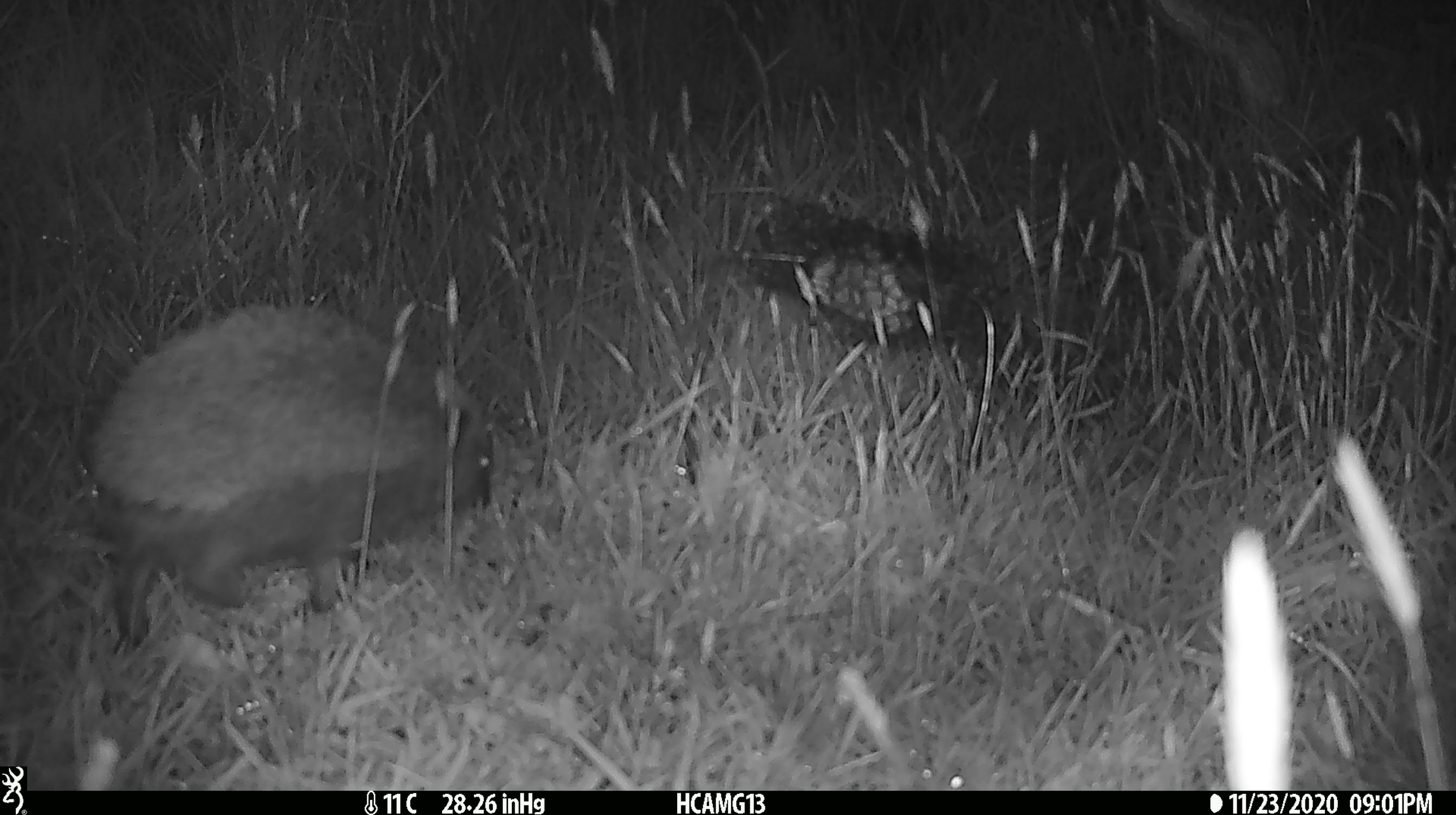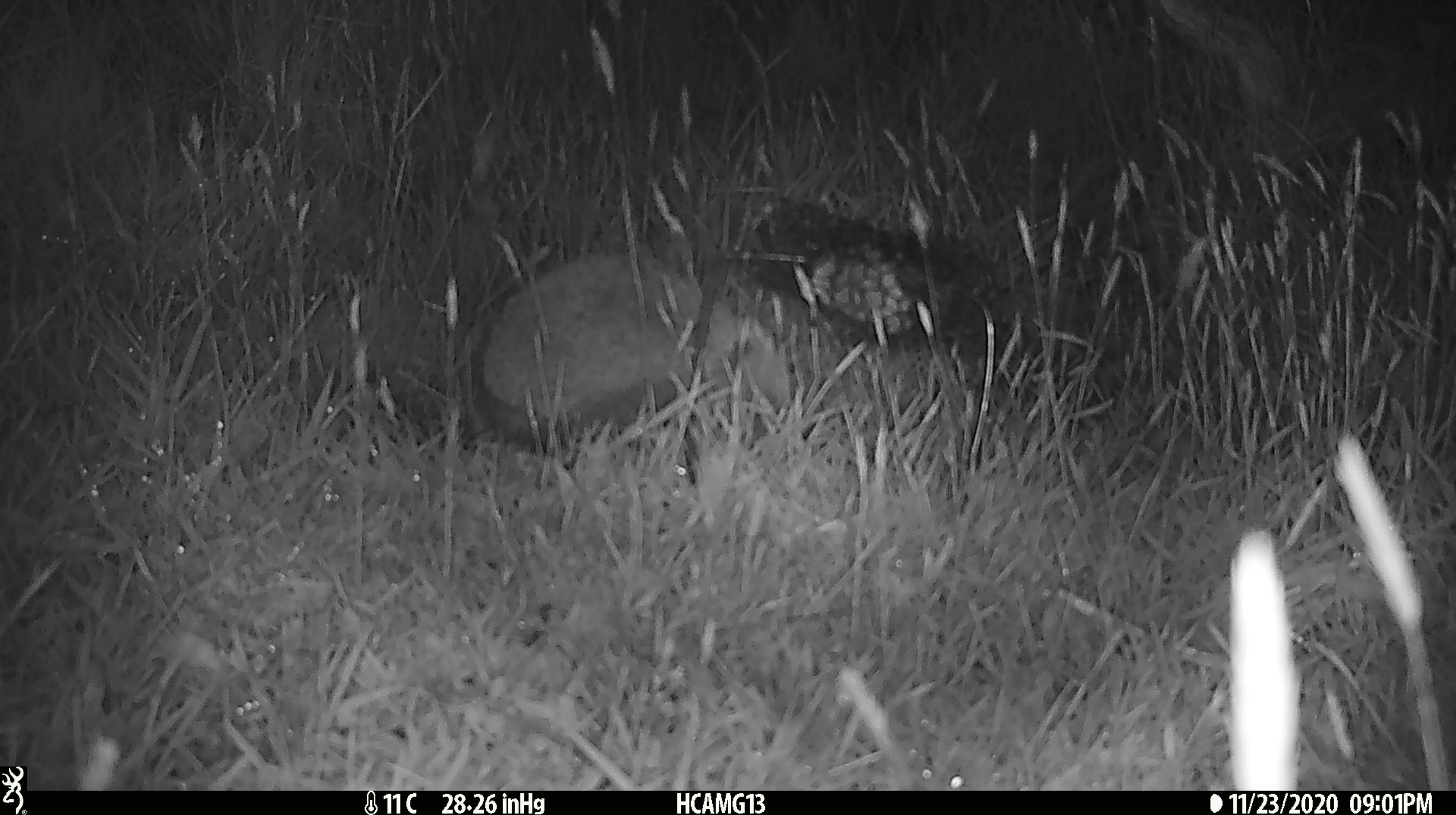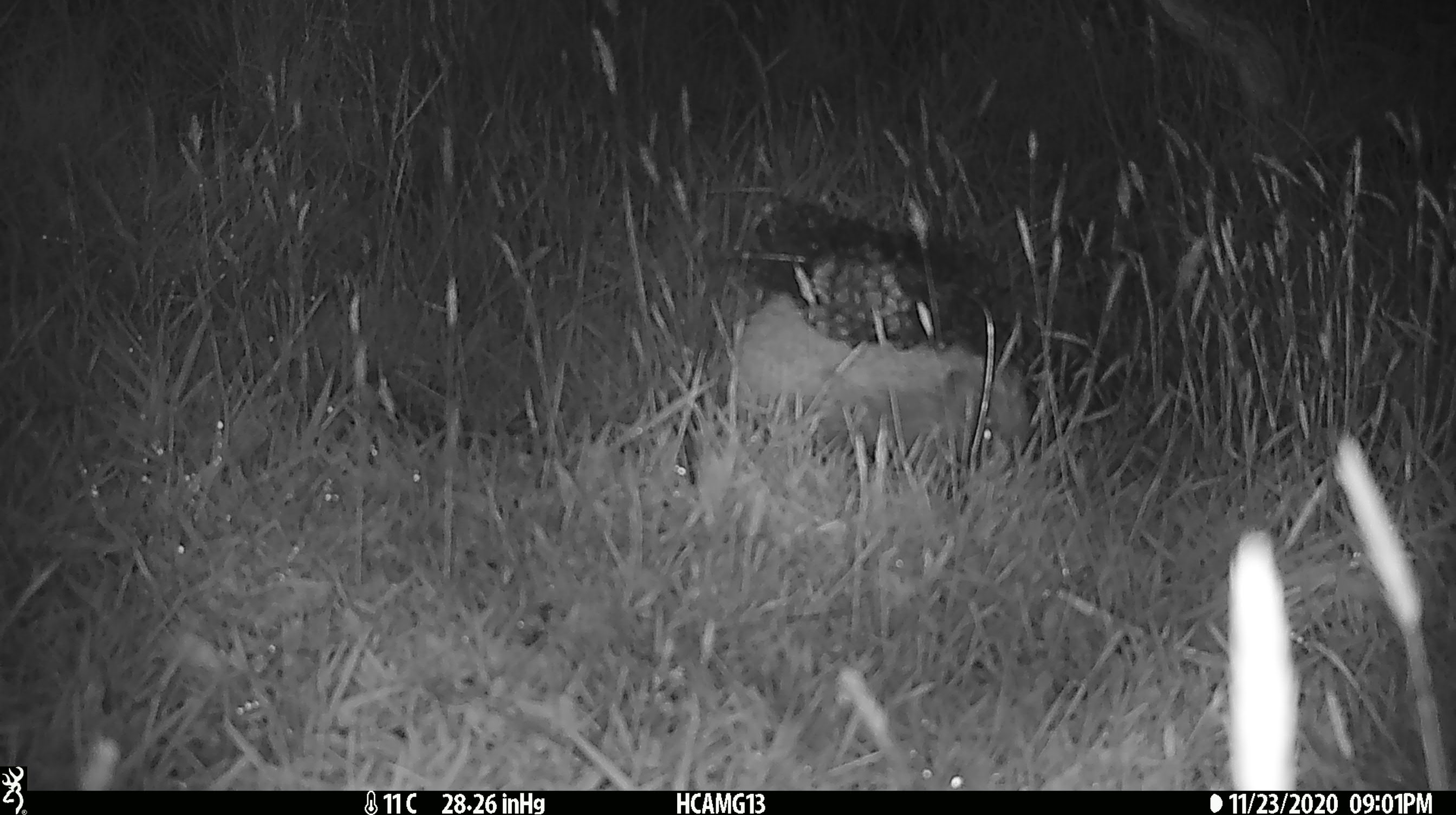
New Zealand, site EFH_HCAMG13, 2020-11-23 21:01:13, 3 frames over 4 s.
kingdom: Animalia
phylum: Chordata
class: Mammalia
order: Eulipotyphla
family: Erinaceidae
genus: Erinaceus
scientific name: Erinaceus europaeus europaeus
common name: european hedgehog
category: hedgehog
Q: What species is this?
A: Hedgehog (european hedgehog) (Erinaceus europaeus europaeus).